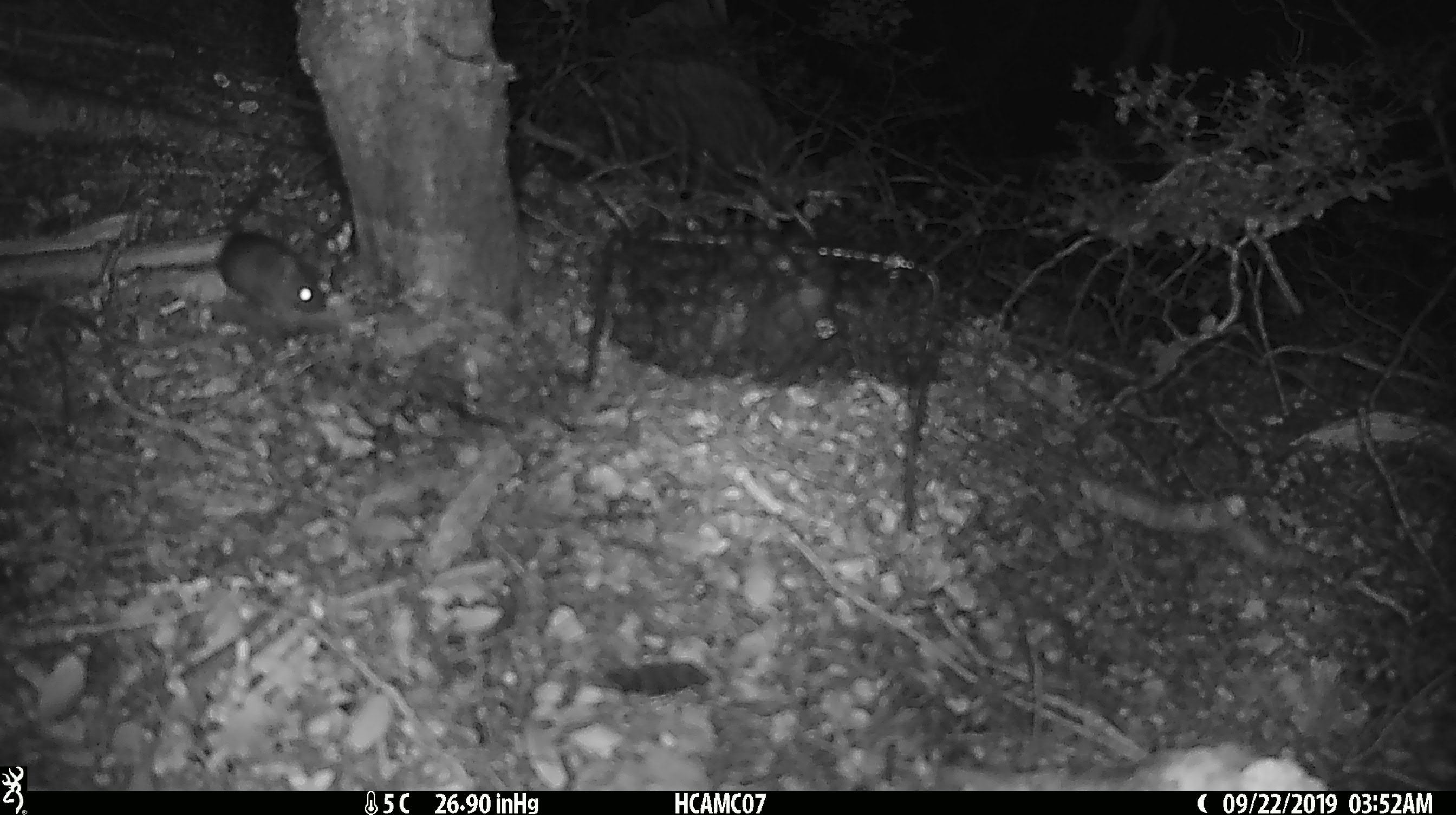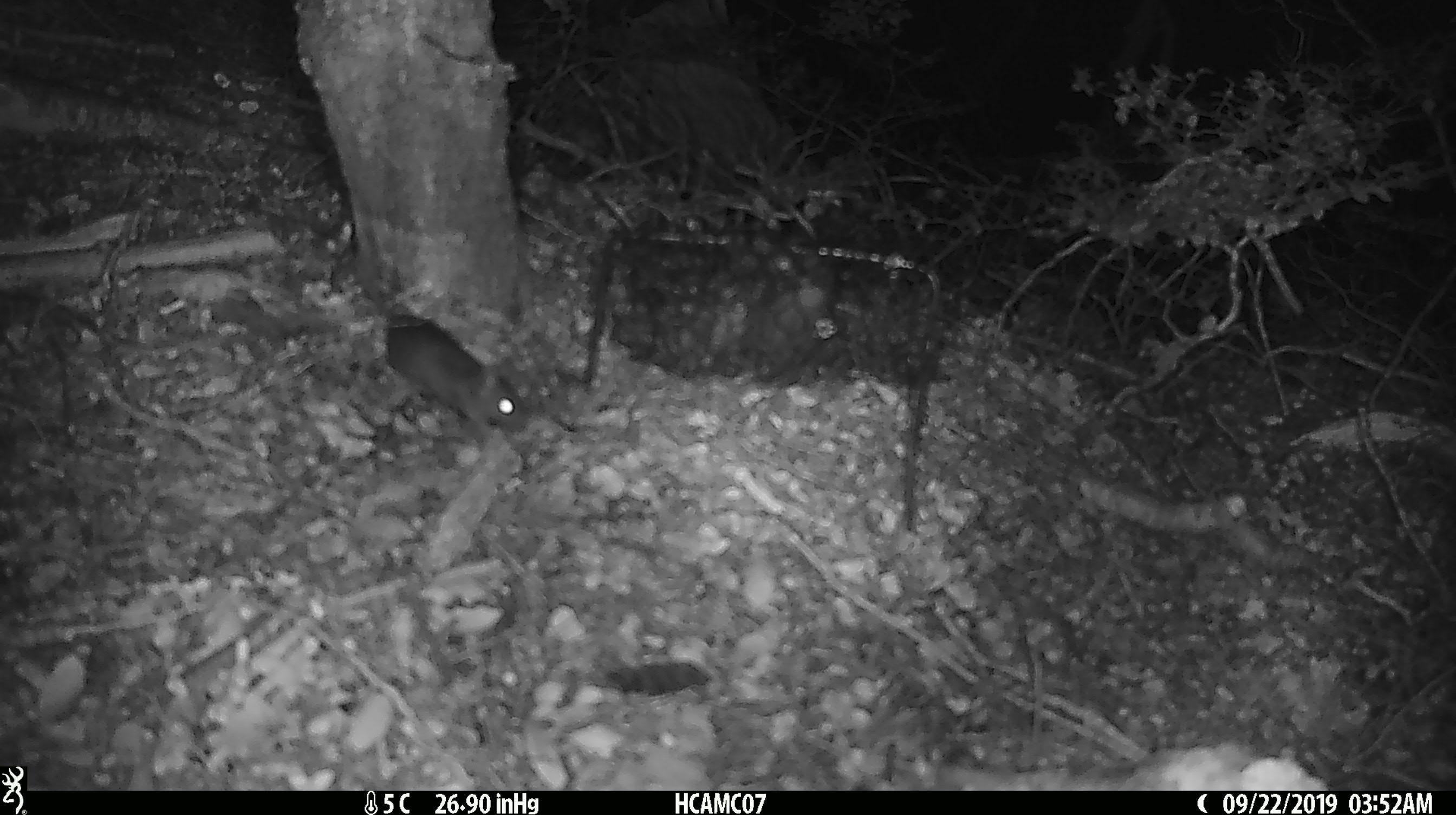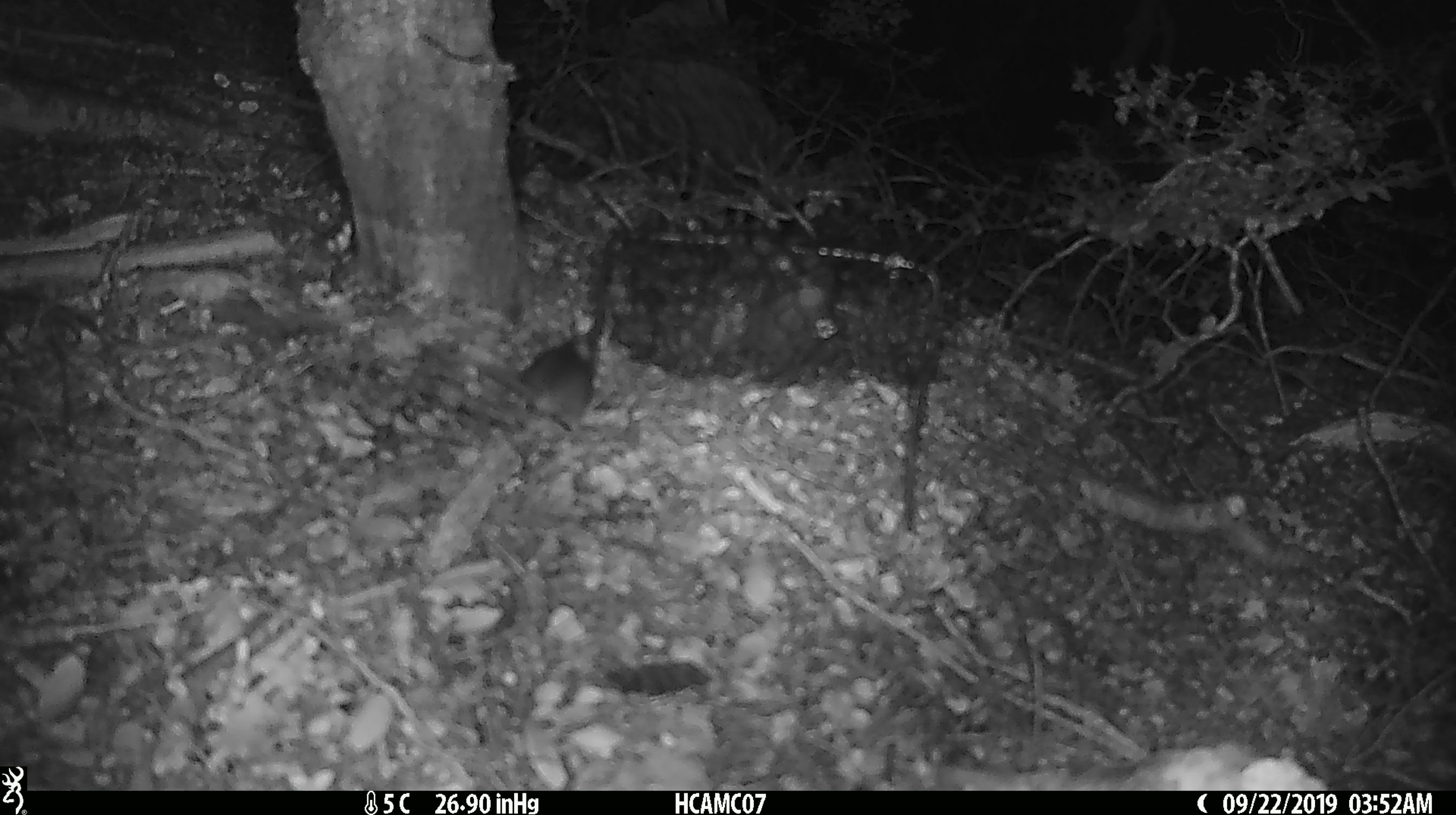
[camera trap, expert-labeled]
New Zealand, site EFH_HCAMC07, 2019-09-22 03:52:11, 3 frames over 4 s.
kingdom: Animalia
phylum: Chordata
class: Mammalia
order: Rodentia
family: Muridae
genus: Mus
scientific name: Mus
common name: mouse